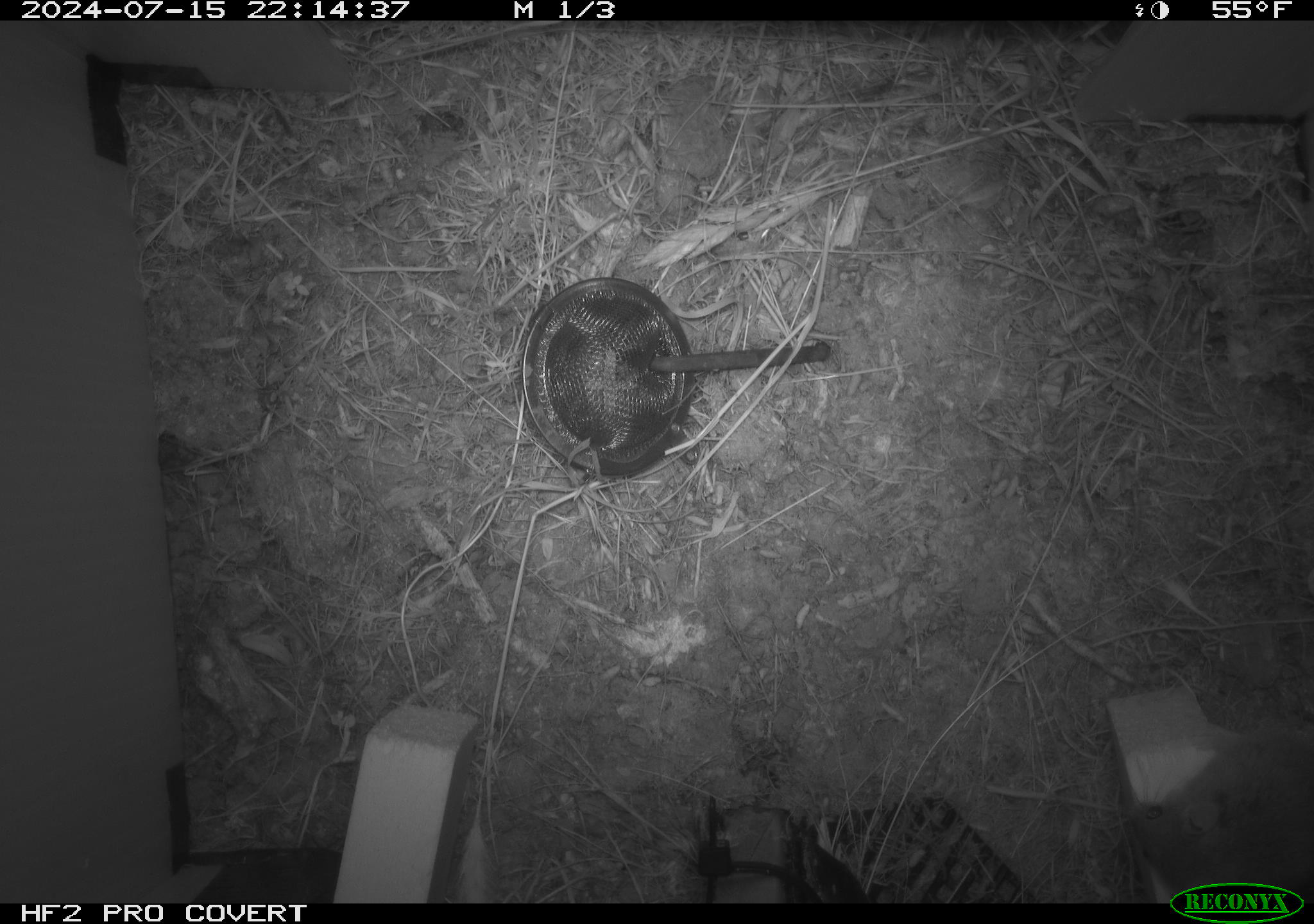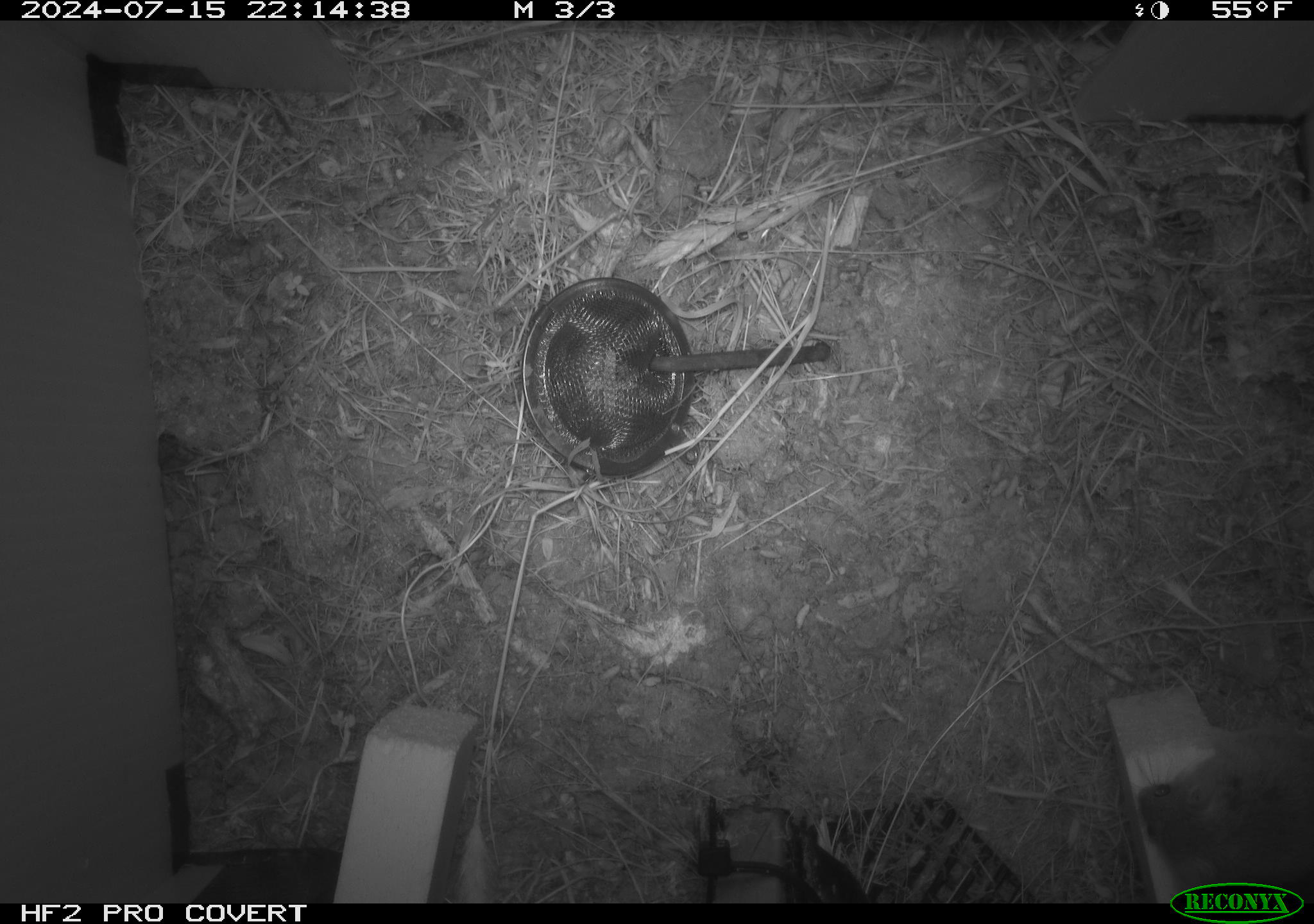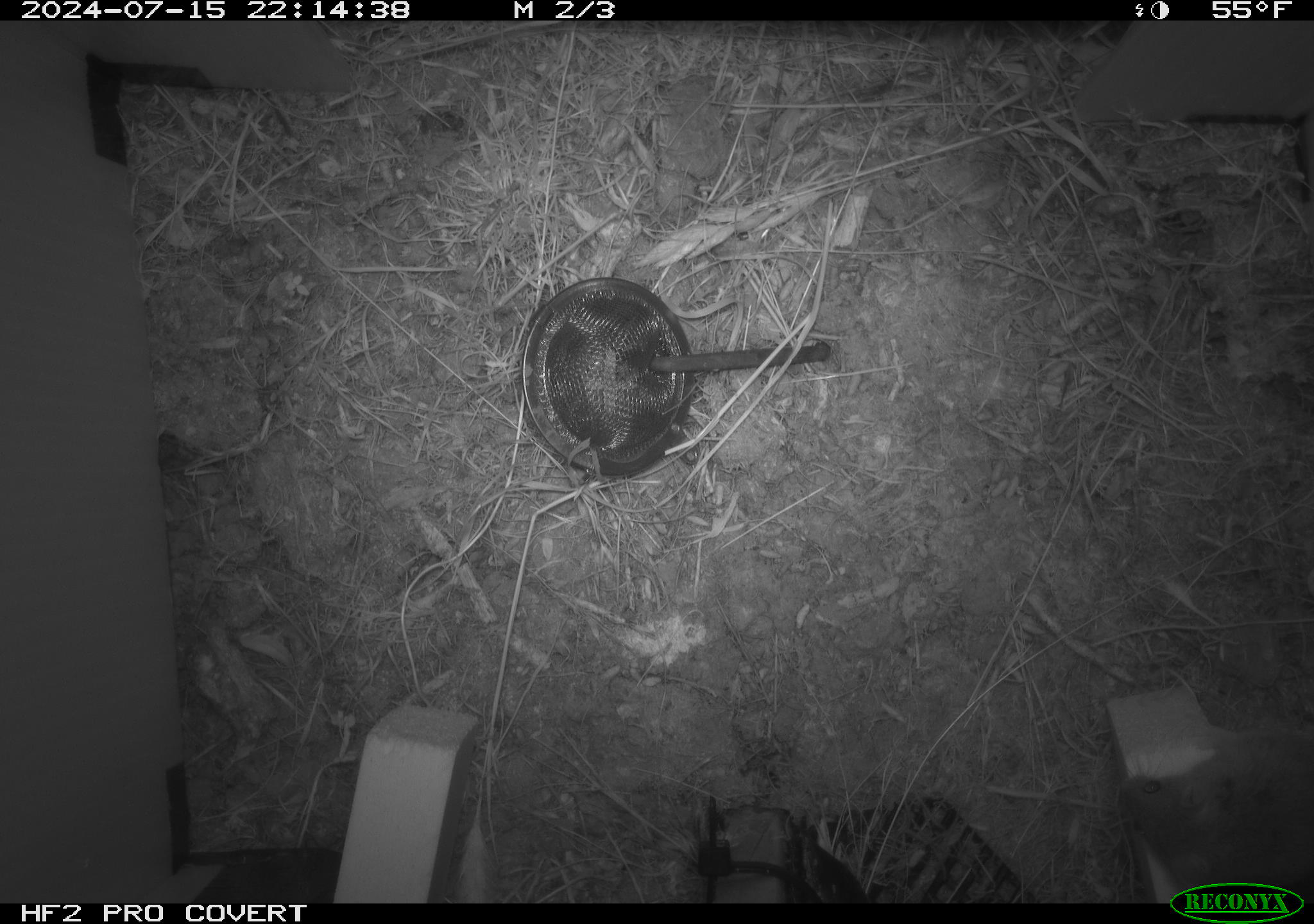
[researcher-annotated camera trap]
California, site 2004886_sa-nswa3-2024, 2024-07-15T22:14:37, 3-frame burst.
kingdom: Animalia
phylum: Chordata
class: Mammalia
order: Rodentia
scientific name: Rodentia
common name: rodent